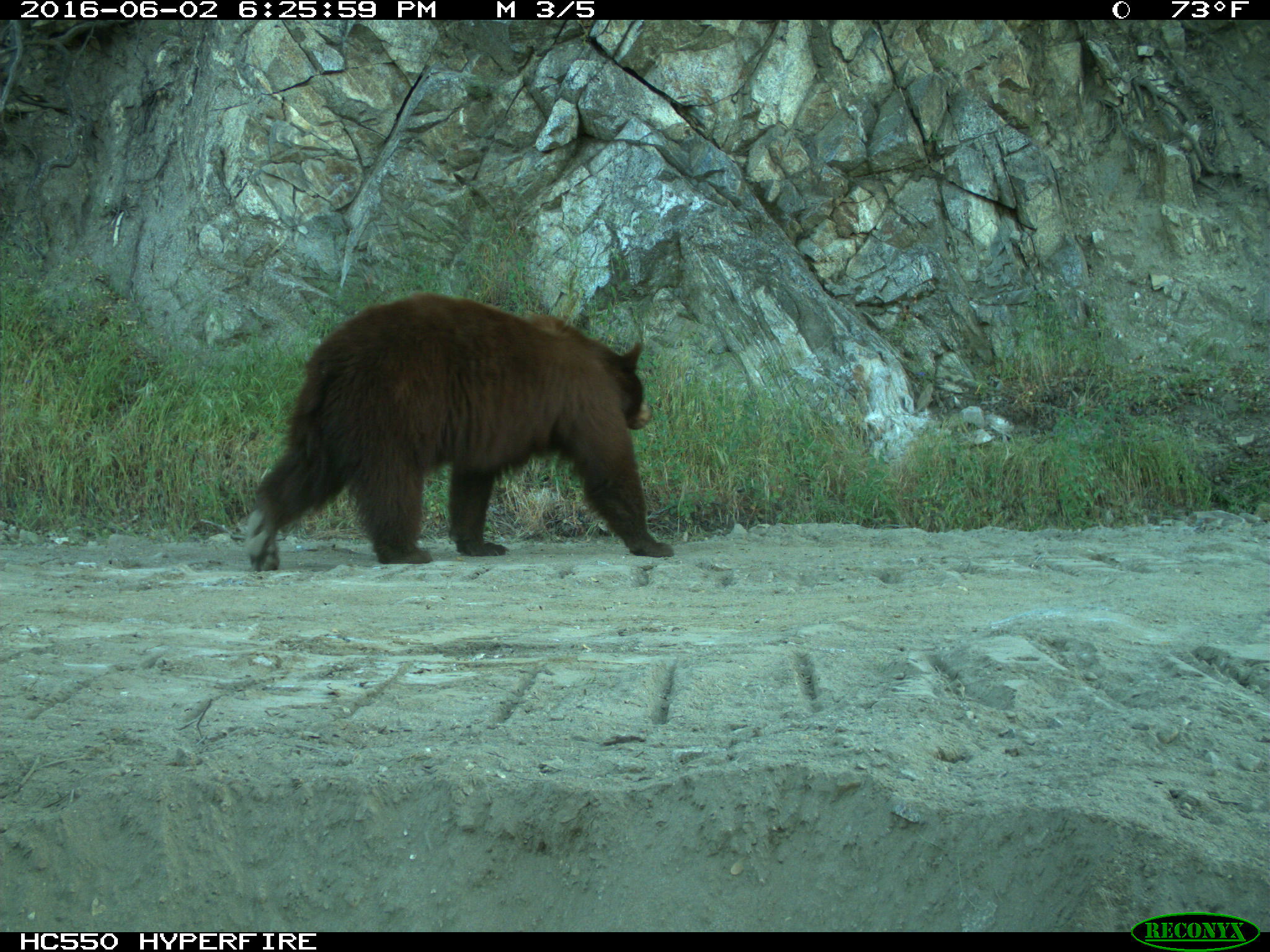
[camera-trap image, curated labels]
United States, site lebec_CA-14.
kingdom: Animalia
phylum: Chordata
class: Mammalia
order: Carnivora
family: Ursidae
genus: Ursus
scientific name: Ursus americanus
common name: american black bear